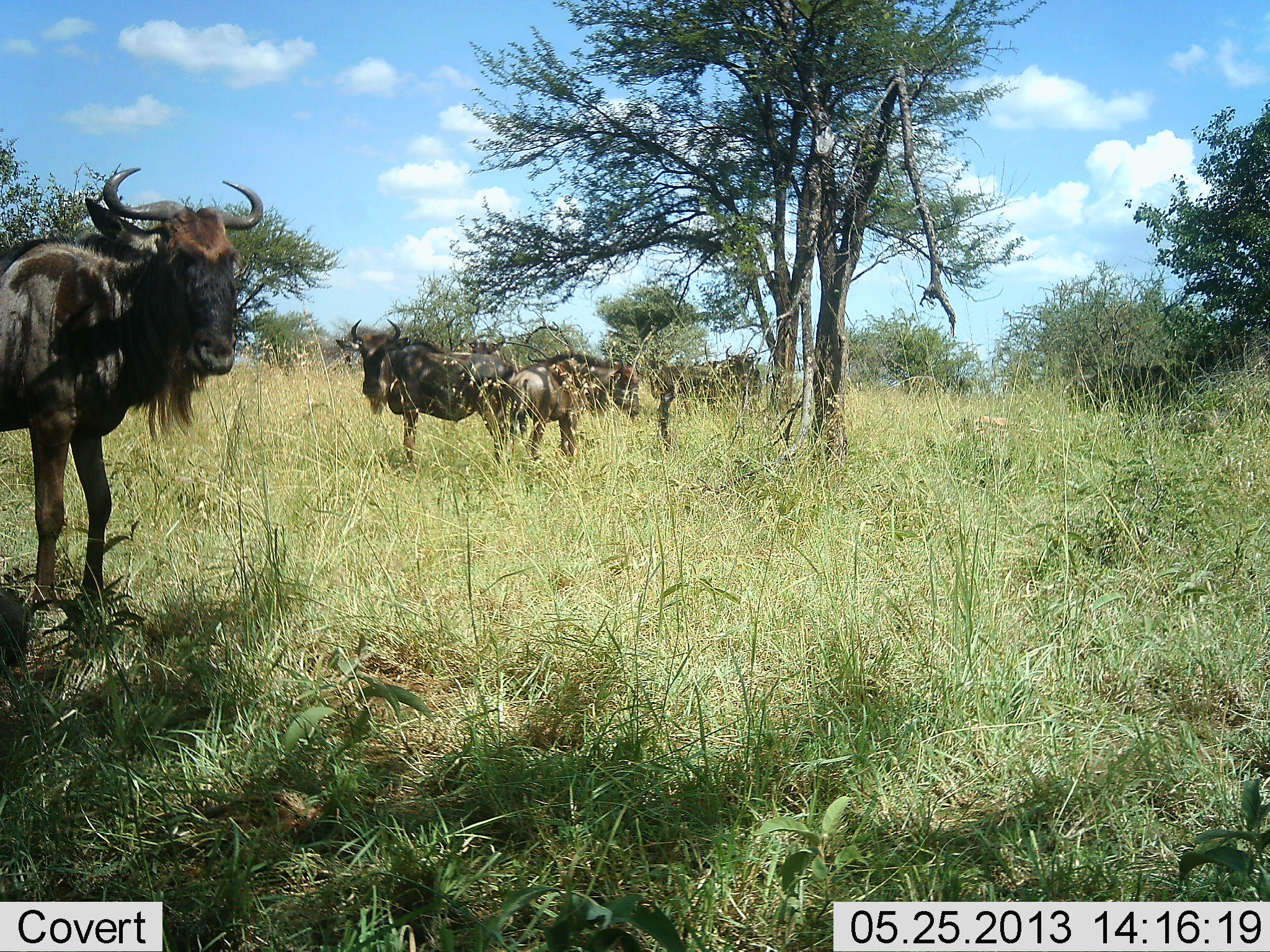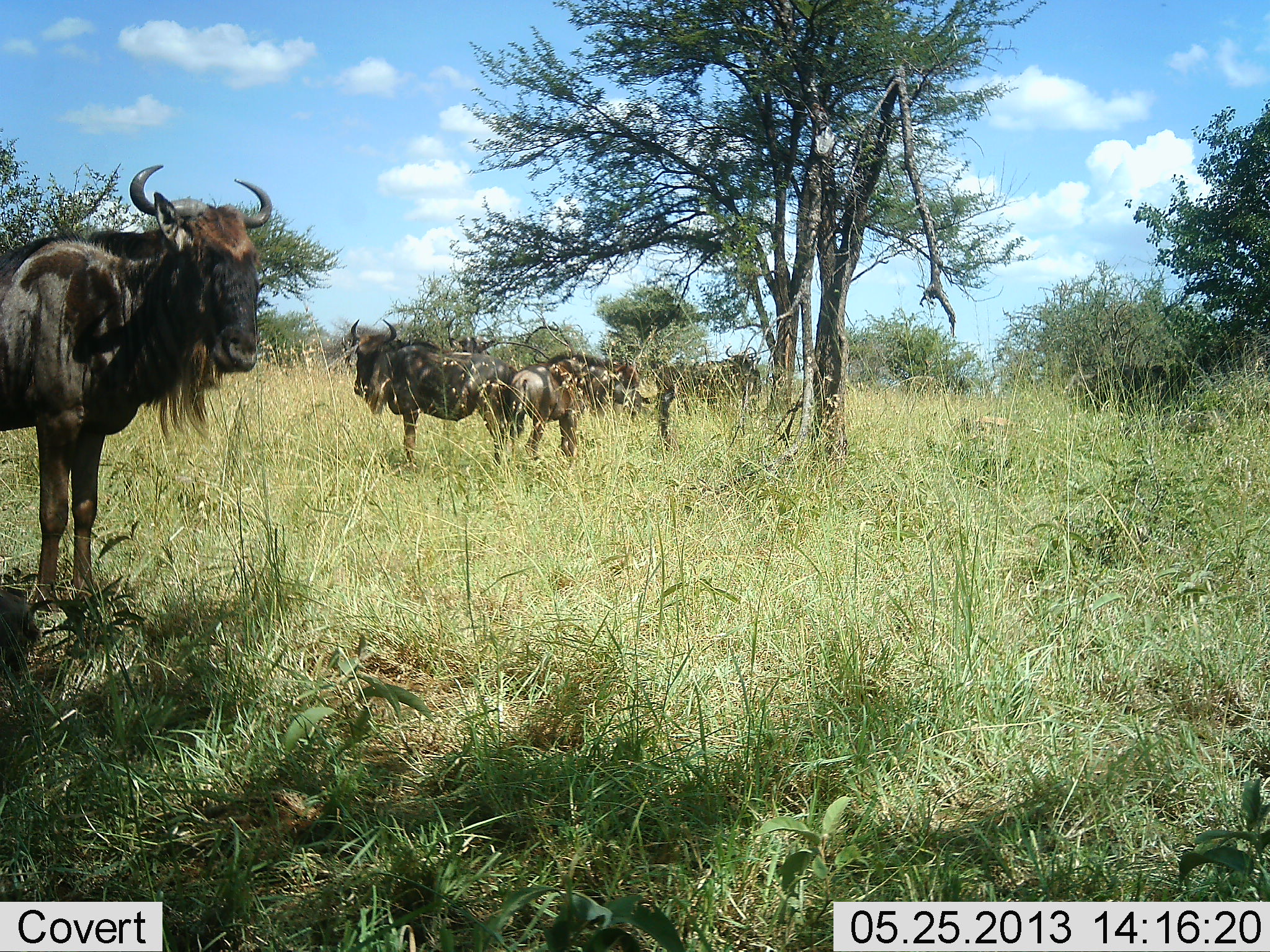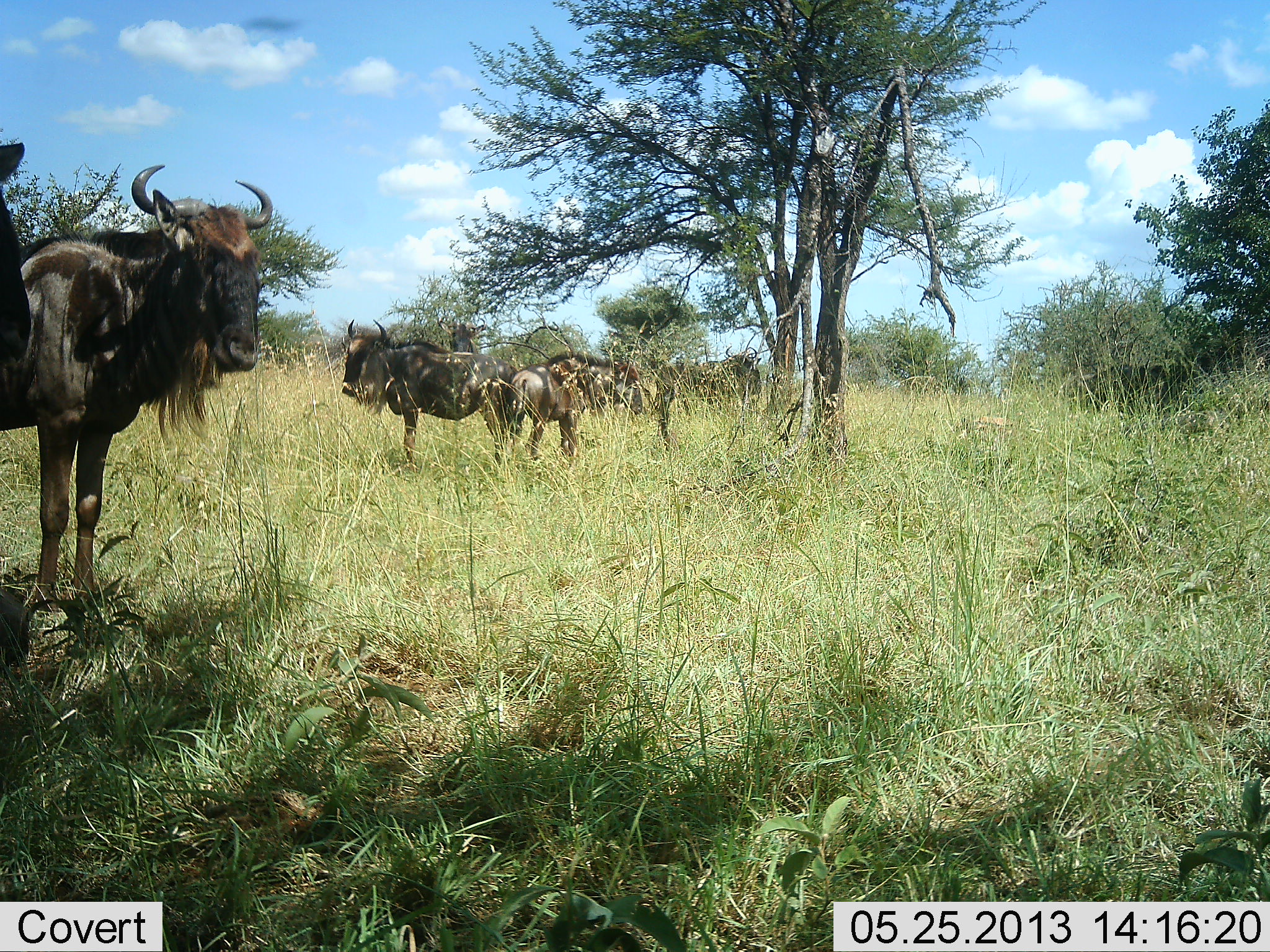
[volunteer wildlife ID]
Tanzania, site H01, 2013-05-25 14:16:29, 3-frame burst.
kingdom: Animalia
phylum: Chordata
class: Mammalia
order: Artiodactyla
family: Bovidae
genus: Connochaetes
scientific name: Connochaetes taurinus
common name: blue wildebeest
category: wildebeest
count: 6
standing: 90%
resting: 0%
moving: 30%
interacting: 0%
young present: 20%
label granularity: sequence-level